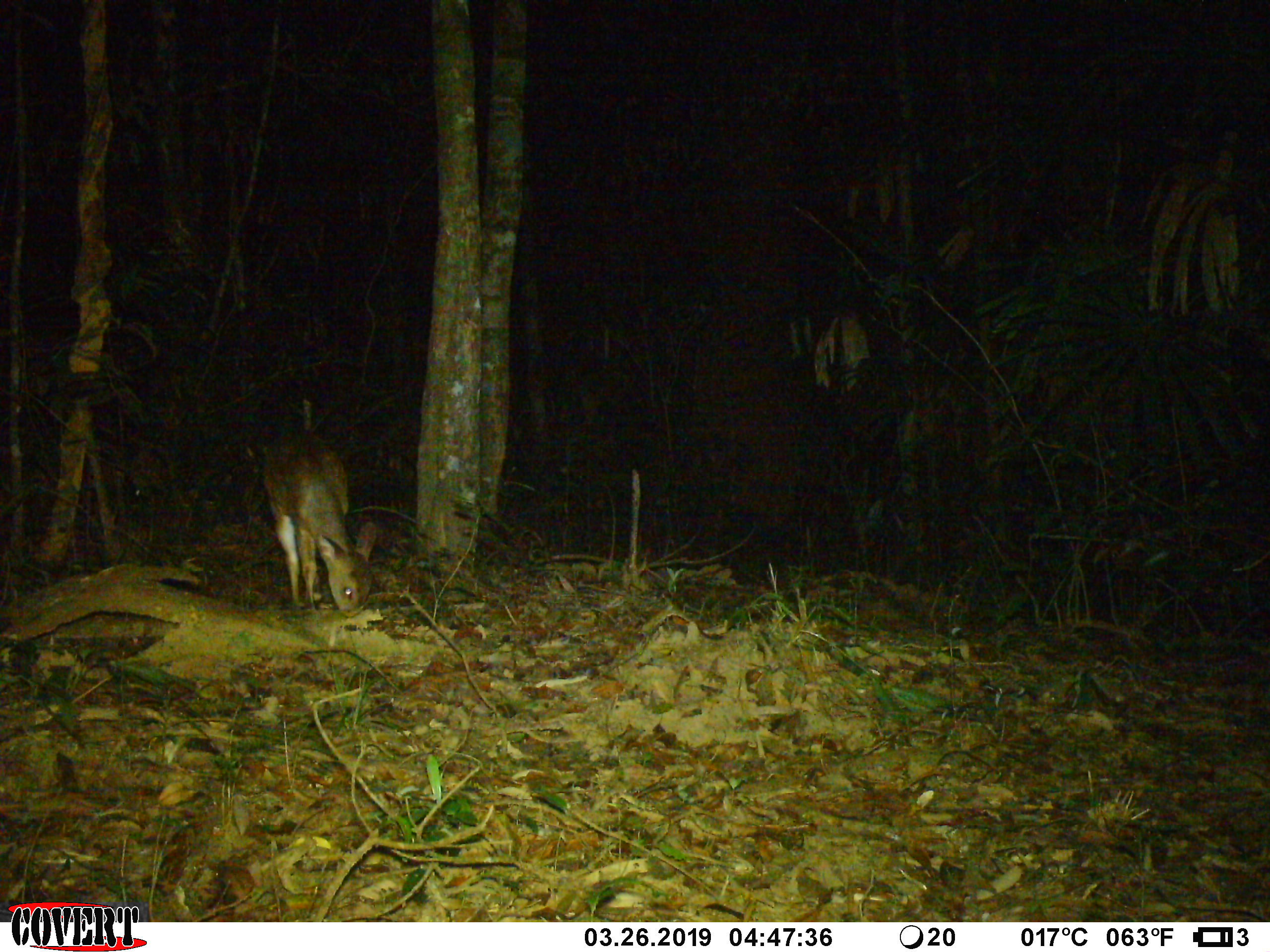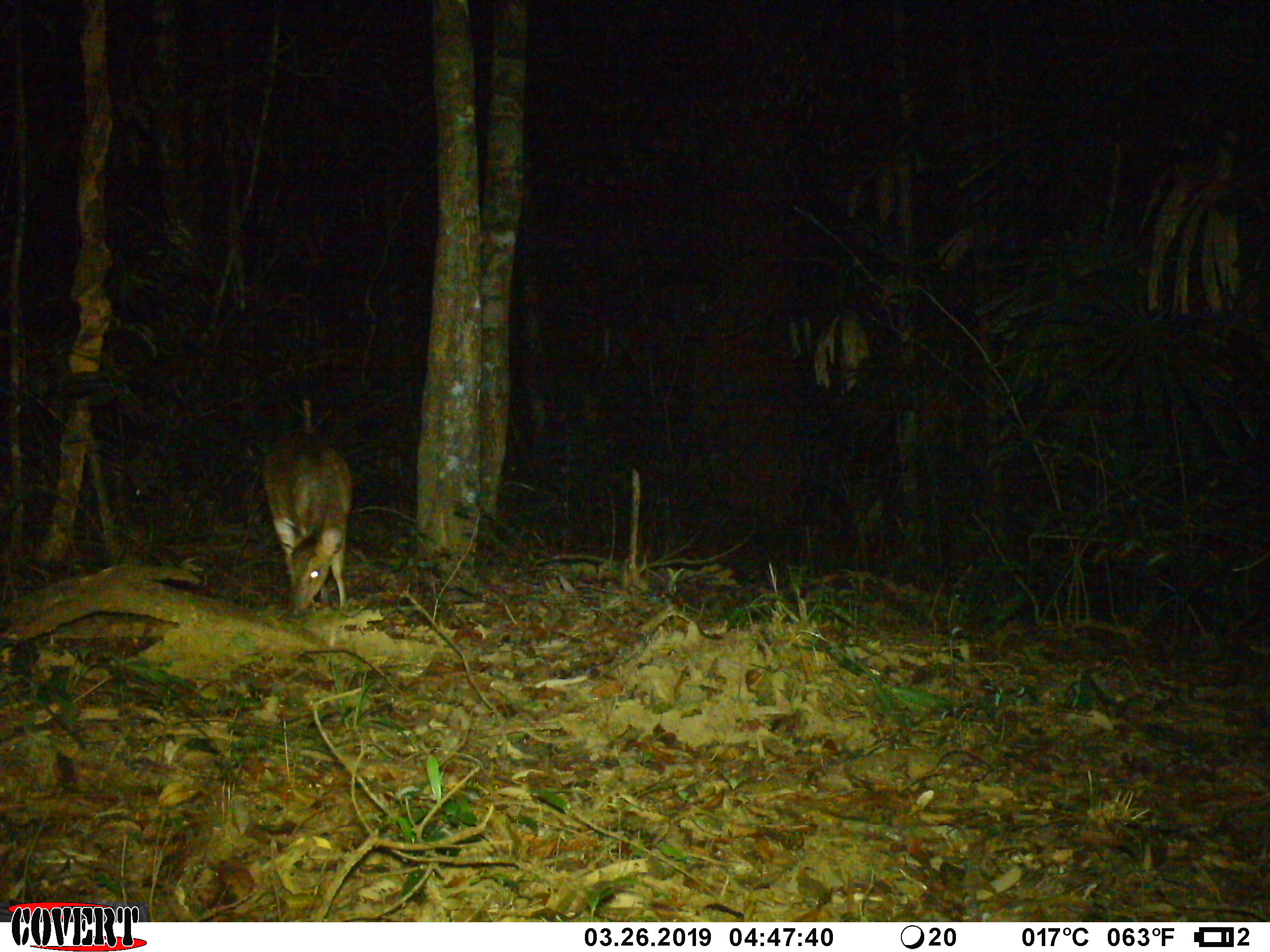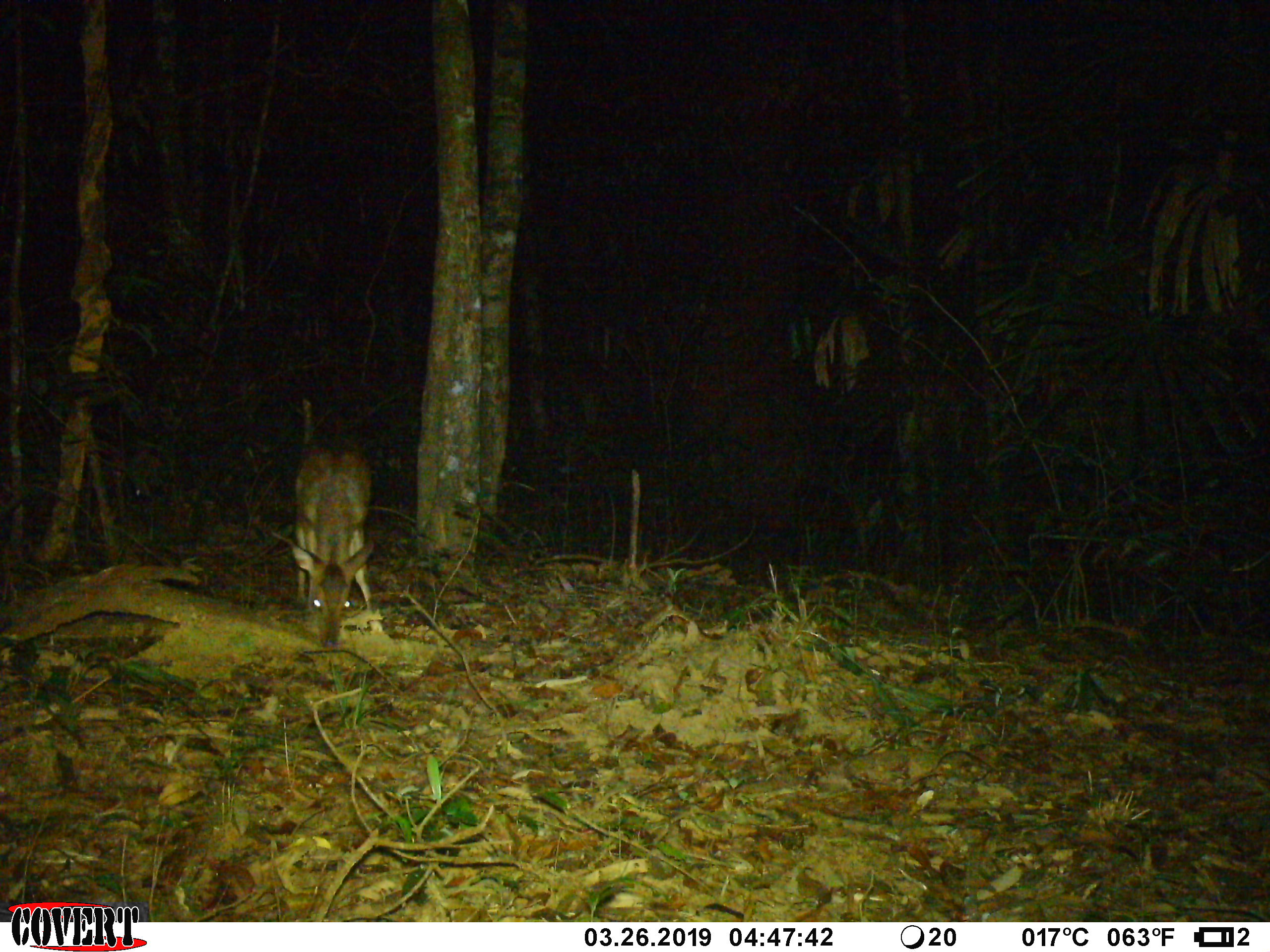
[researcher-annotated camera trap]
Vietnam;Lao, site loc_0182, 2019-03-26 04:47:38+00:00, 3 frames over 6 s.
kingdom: Animalia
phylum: Chordata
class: Mammalia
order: Artiodactyla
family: Cervidae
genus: Muntiacus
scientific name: Muntiacus vuquangensis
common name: large-antlered muntjac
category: large antlered muntjac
Large antlered muntjac (large-antlered muntjac) (Muntiacus vuquangensis). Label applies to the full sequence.